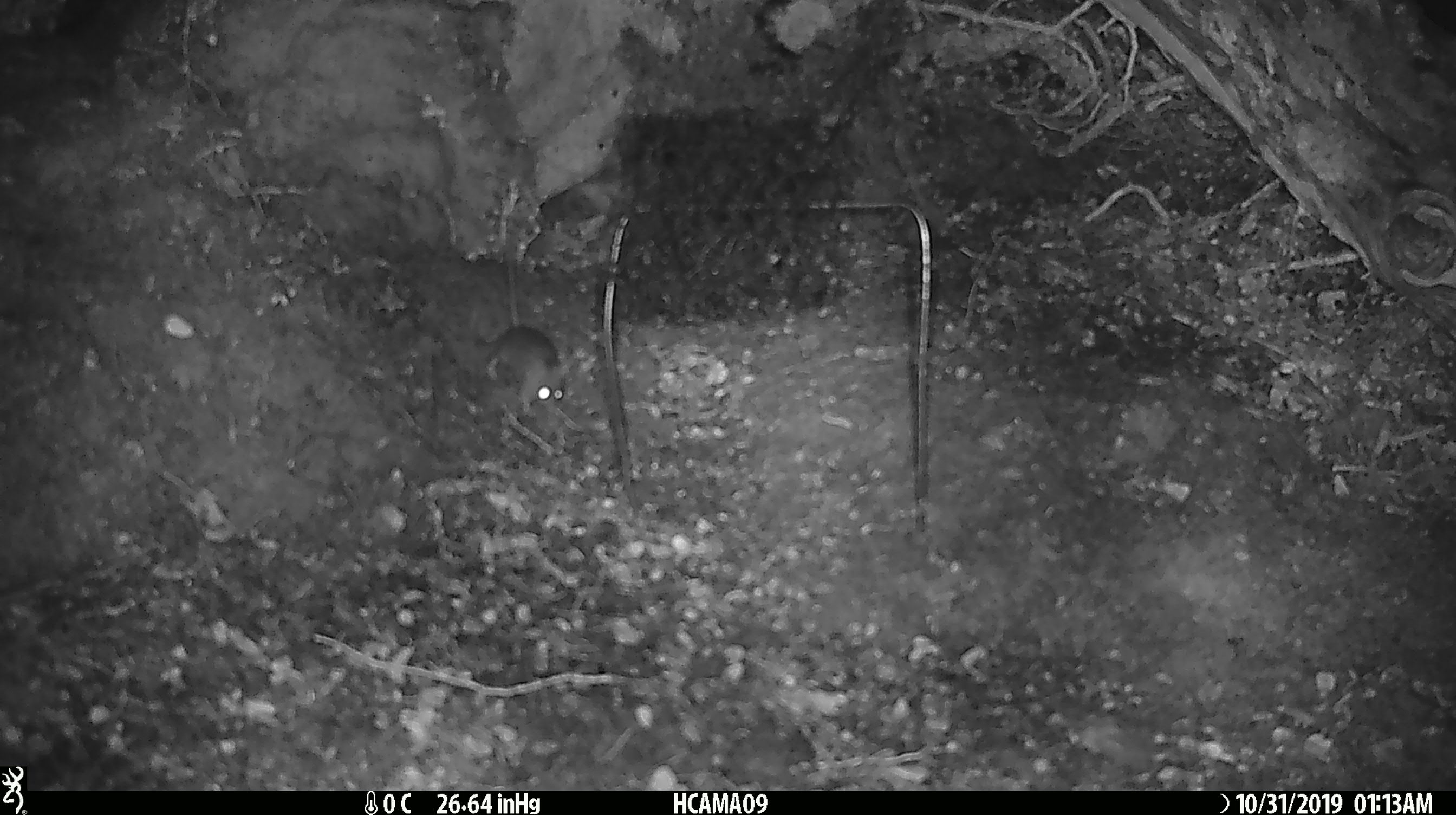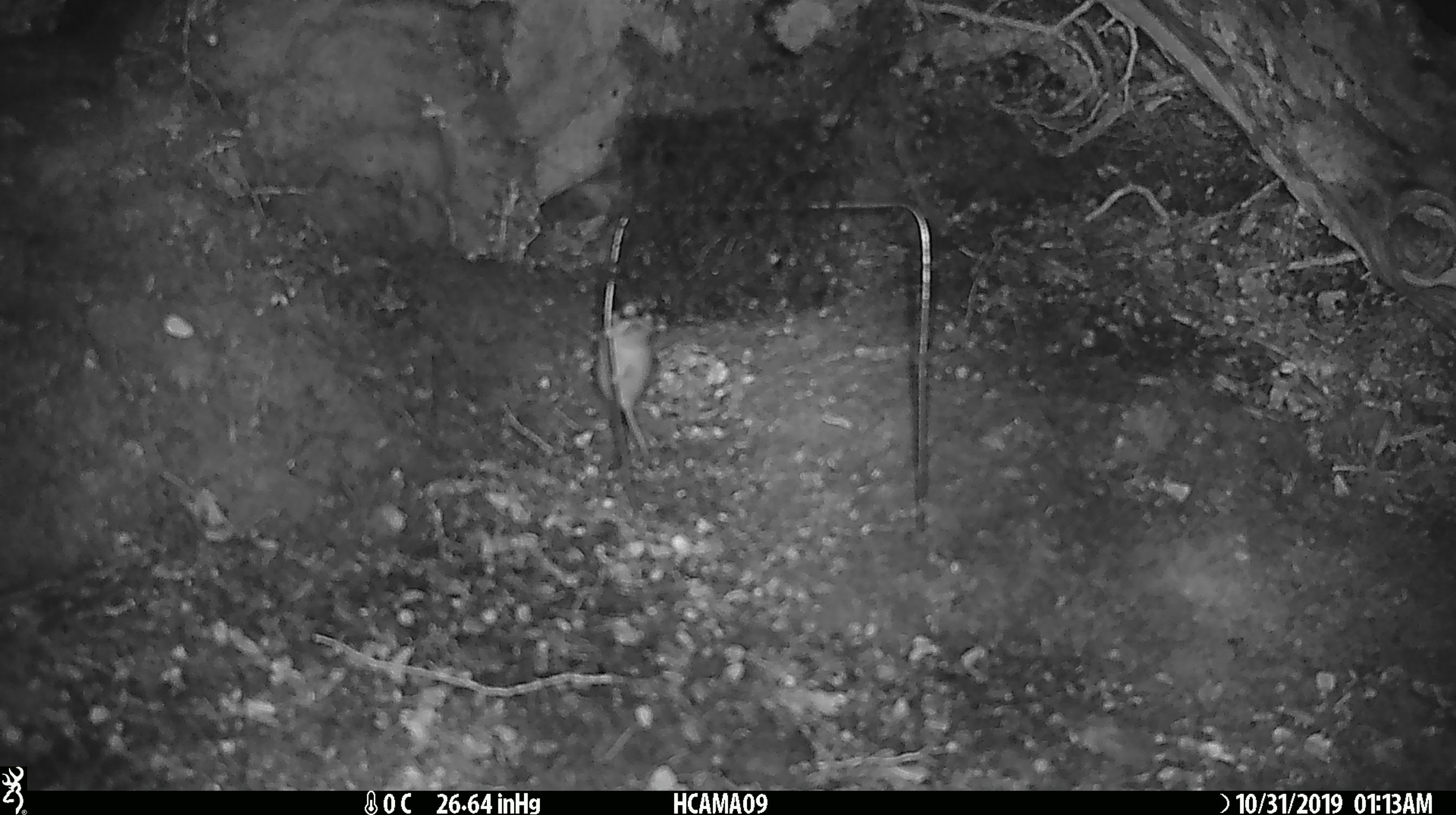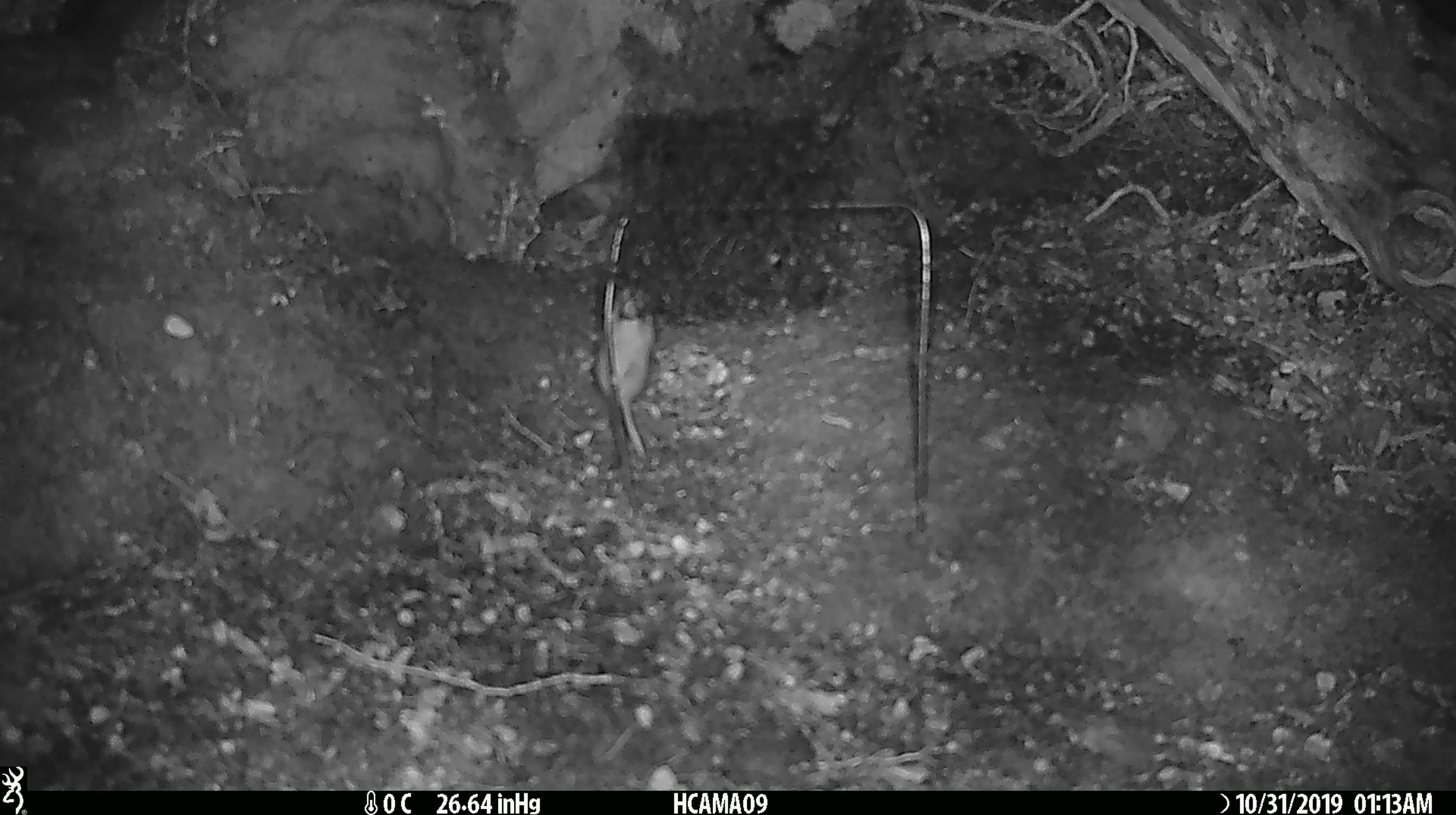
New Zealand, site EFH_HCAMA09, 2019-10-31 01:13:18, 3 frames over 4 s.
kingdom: Animalia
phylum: Chordata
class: Mammalia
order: Rodentia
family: Muridae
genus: Mus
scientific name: Mus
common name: mouse